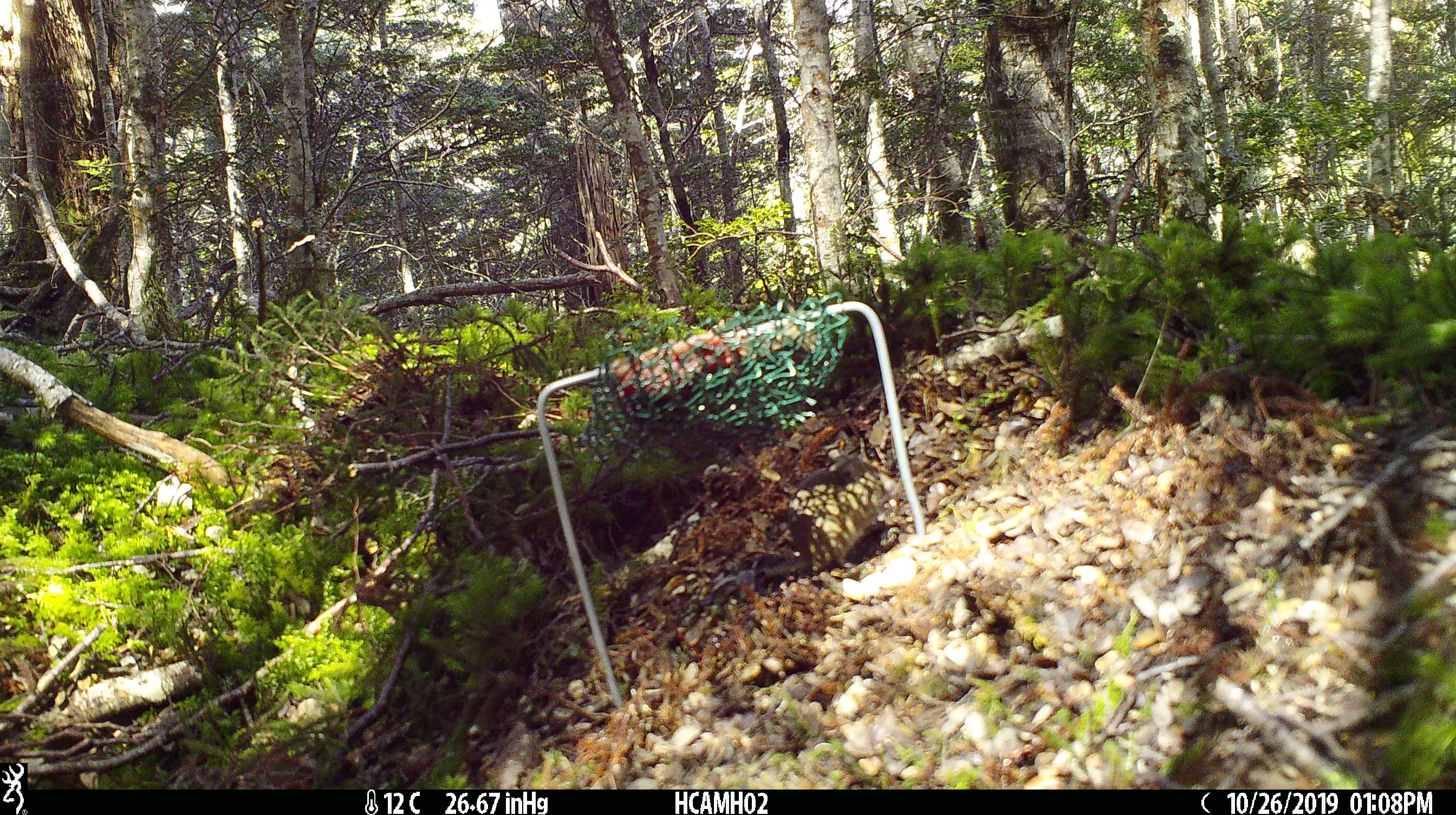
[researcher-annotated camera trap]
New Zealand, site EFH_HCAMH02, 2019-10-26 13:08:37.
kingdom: Animalia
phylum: Chordata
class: Mammalia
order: Rodentia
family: Muridae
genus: Mus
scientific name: Mus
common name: mouse